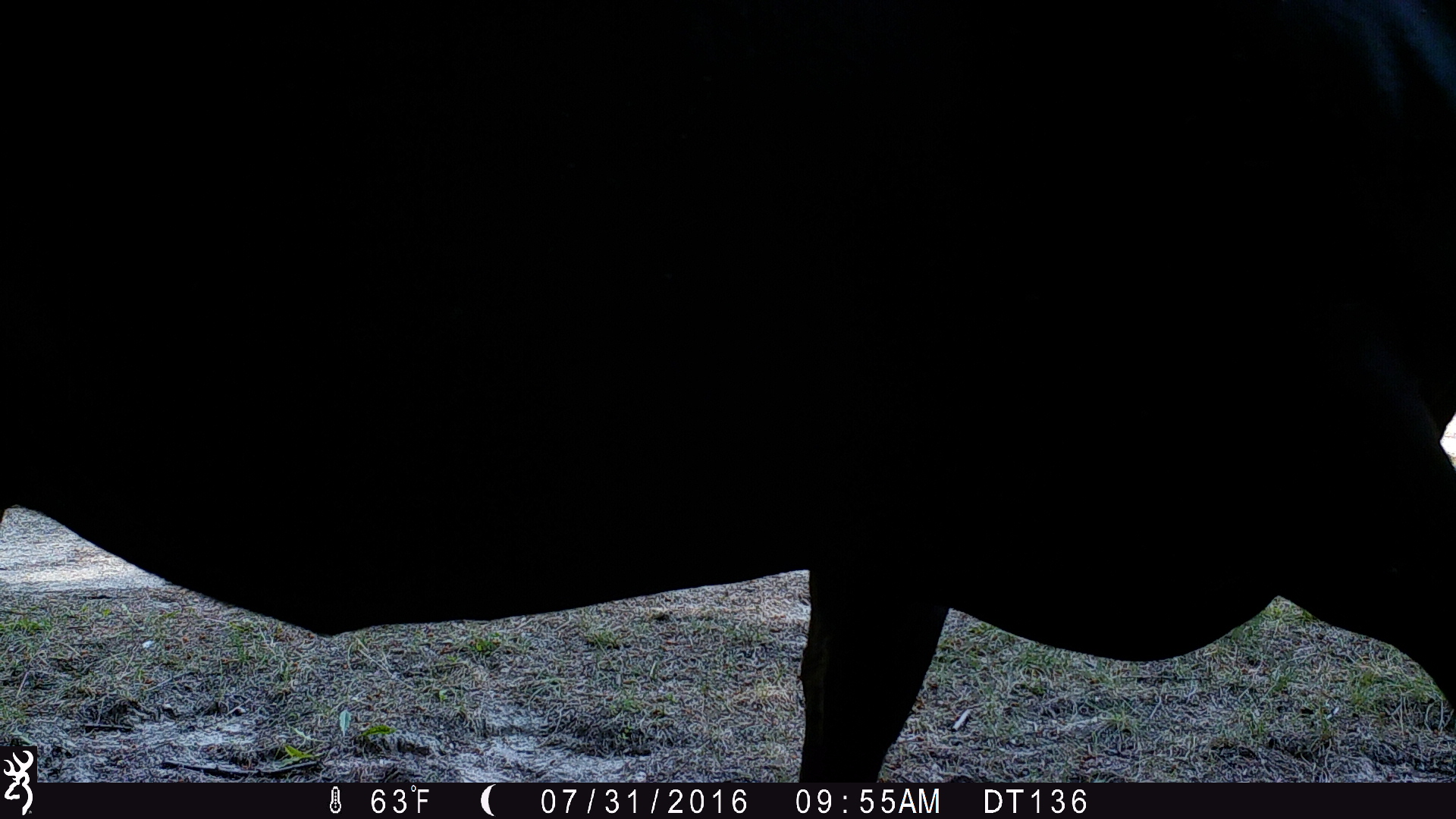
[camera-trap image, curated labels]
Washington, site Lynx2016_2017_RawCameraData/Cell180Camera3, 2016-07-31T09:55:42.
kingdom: Animalia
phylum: Chordata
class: Mammalia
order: Artiodactyla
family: Bovidae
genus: Bos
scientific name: Bos taurus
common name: domestic cattle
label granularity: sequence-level